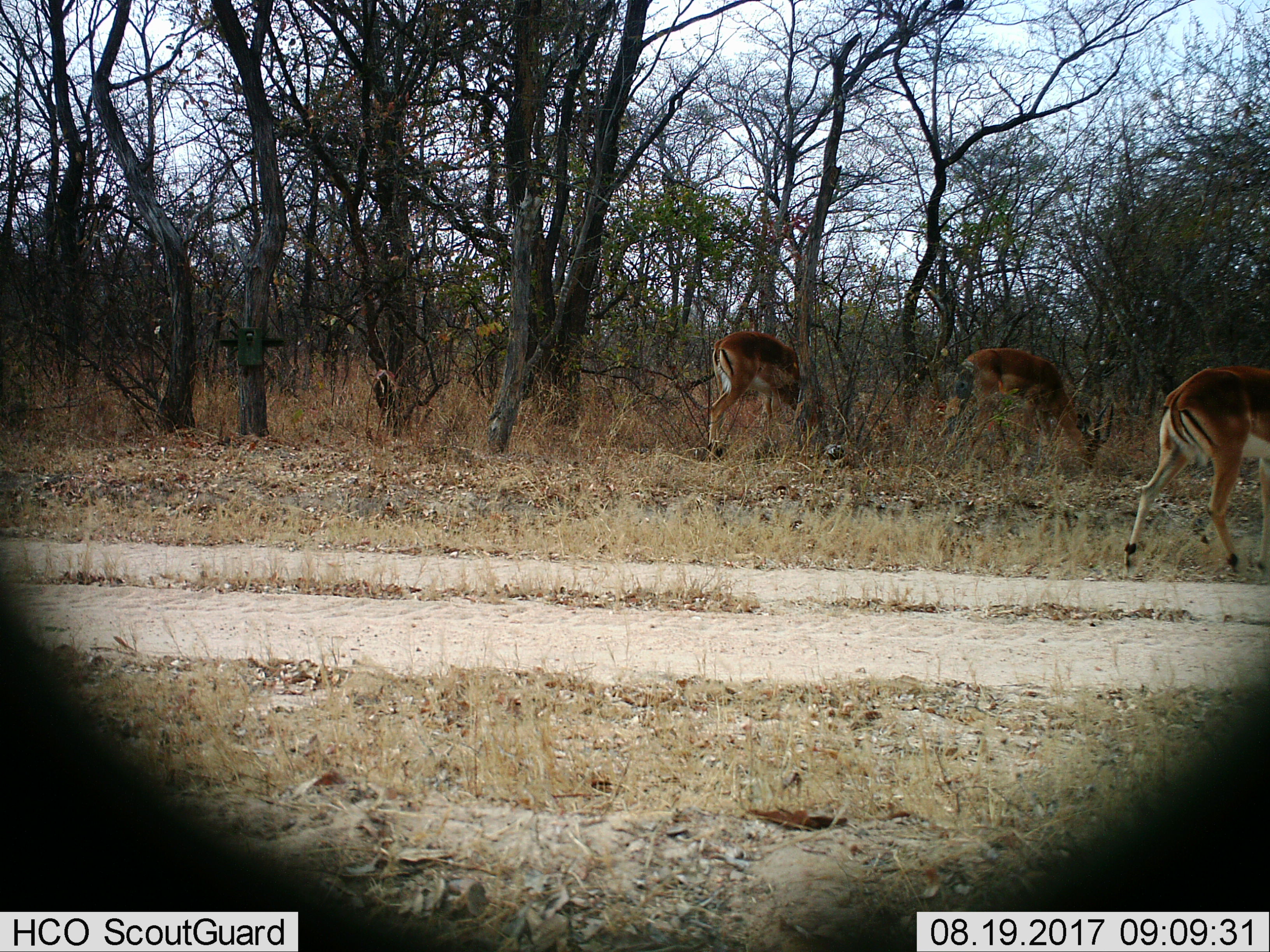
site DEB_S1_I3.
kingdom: Animalia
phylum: Chordata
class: Mammalia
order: Artiodactyla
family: Bovidae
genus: Aepyceros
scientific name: Aepyceros melampus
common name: impala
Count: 3.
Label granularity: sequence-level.